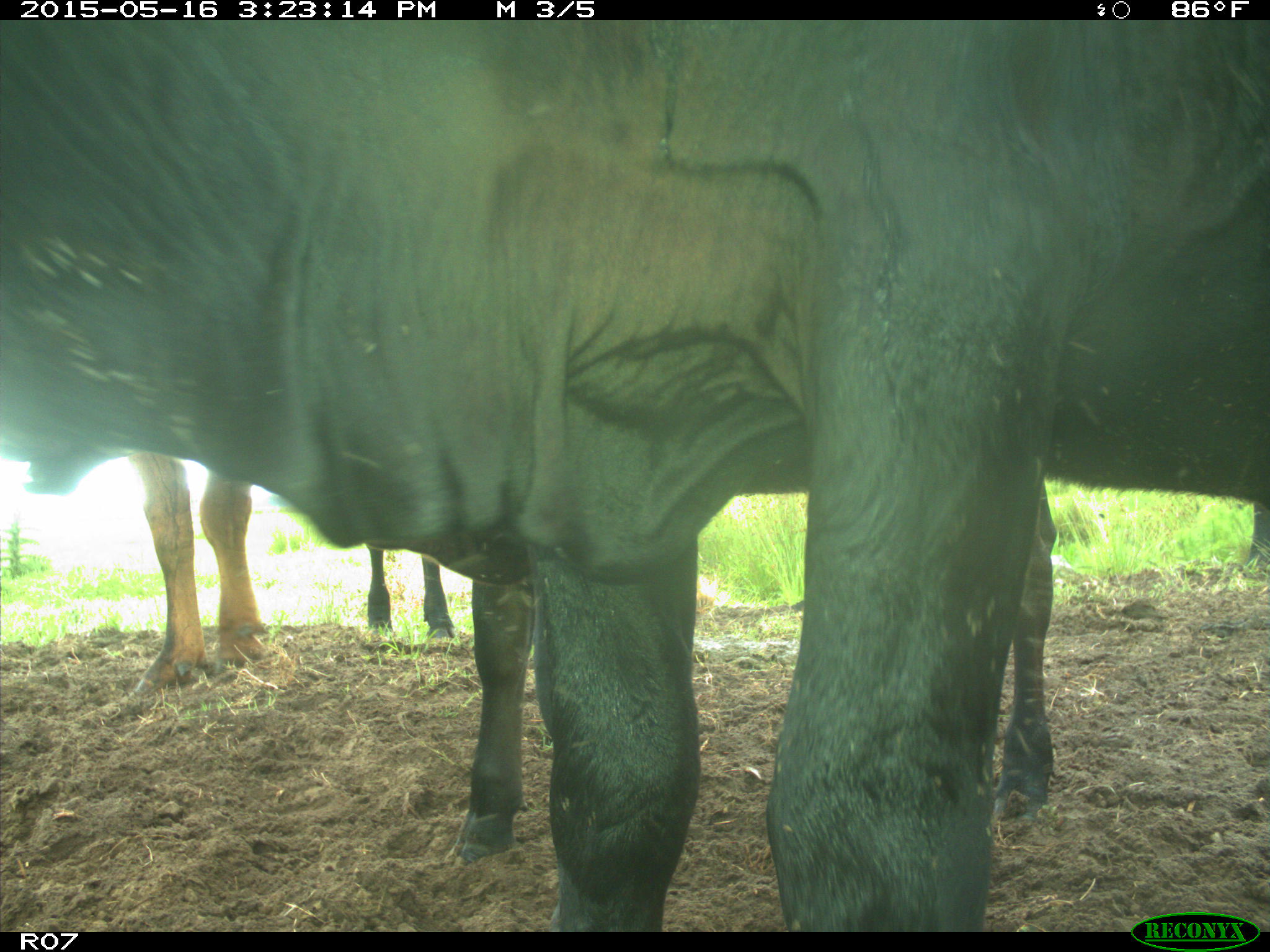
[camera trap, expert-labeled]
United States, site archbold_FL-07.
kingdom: Animalia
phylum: Chordata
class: Mammalia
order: Artiodactyla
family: Bovidae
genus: Bos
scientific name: Bos taurus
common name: domestic cow